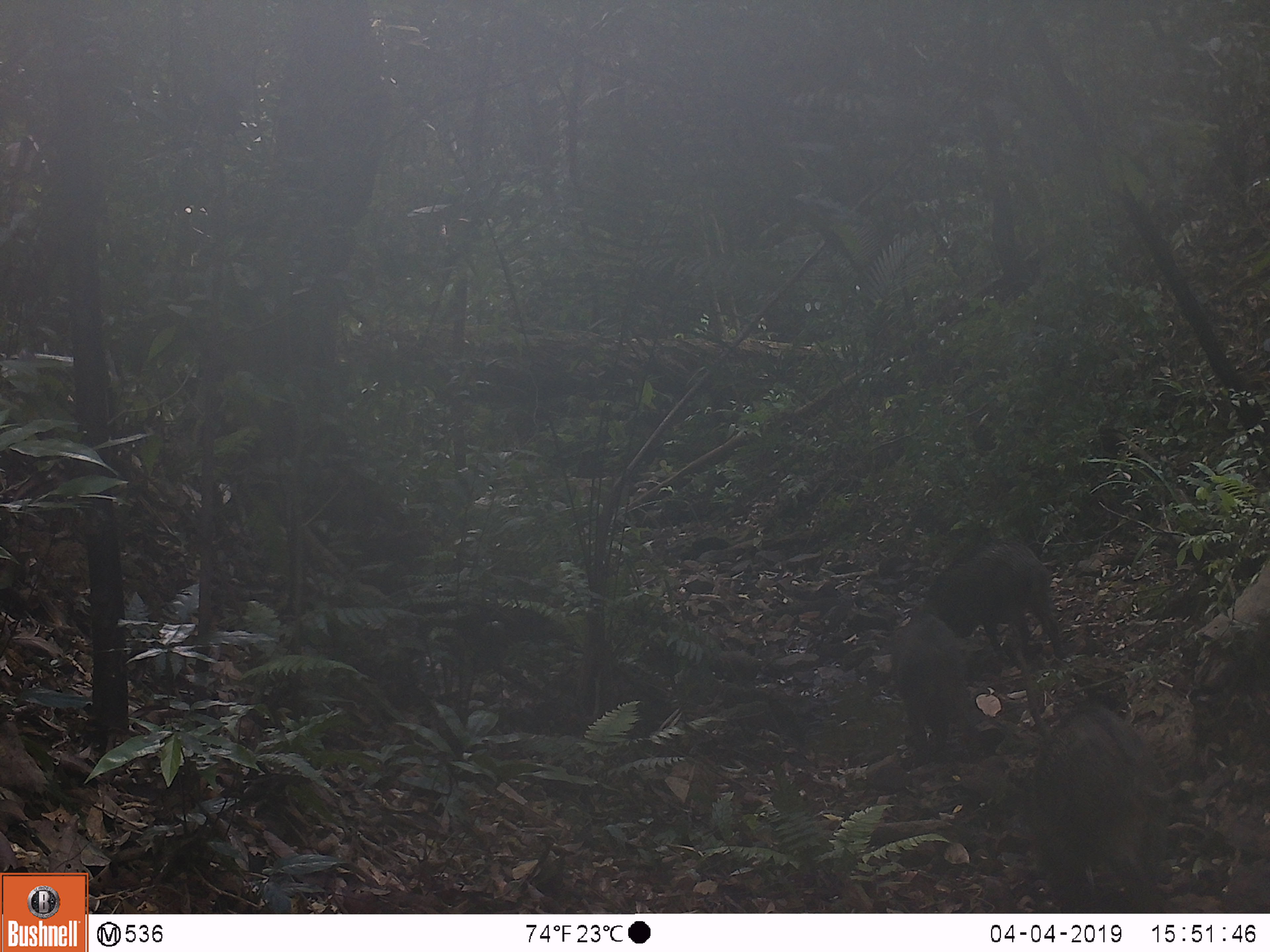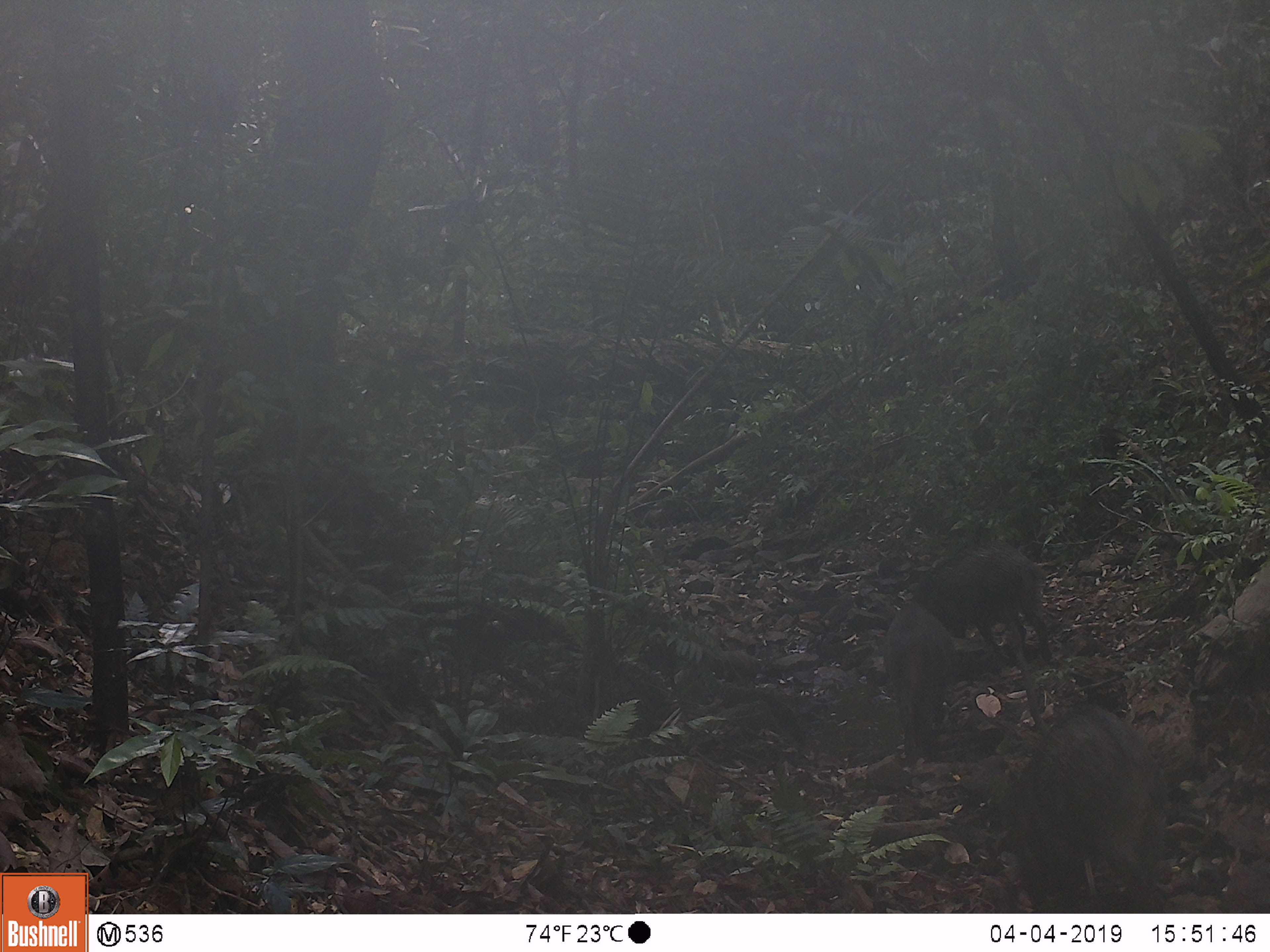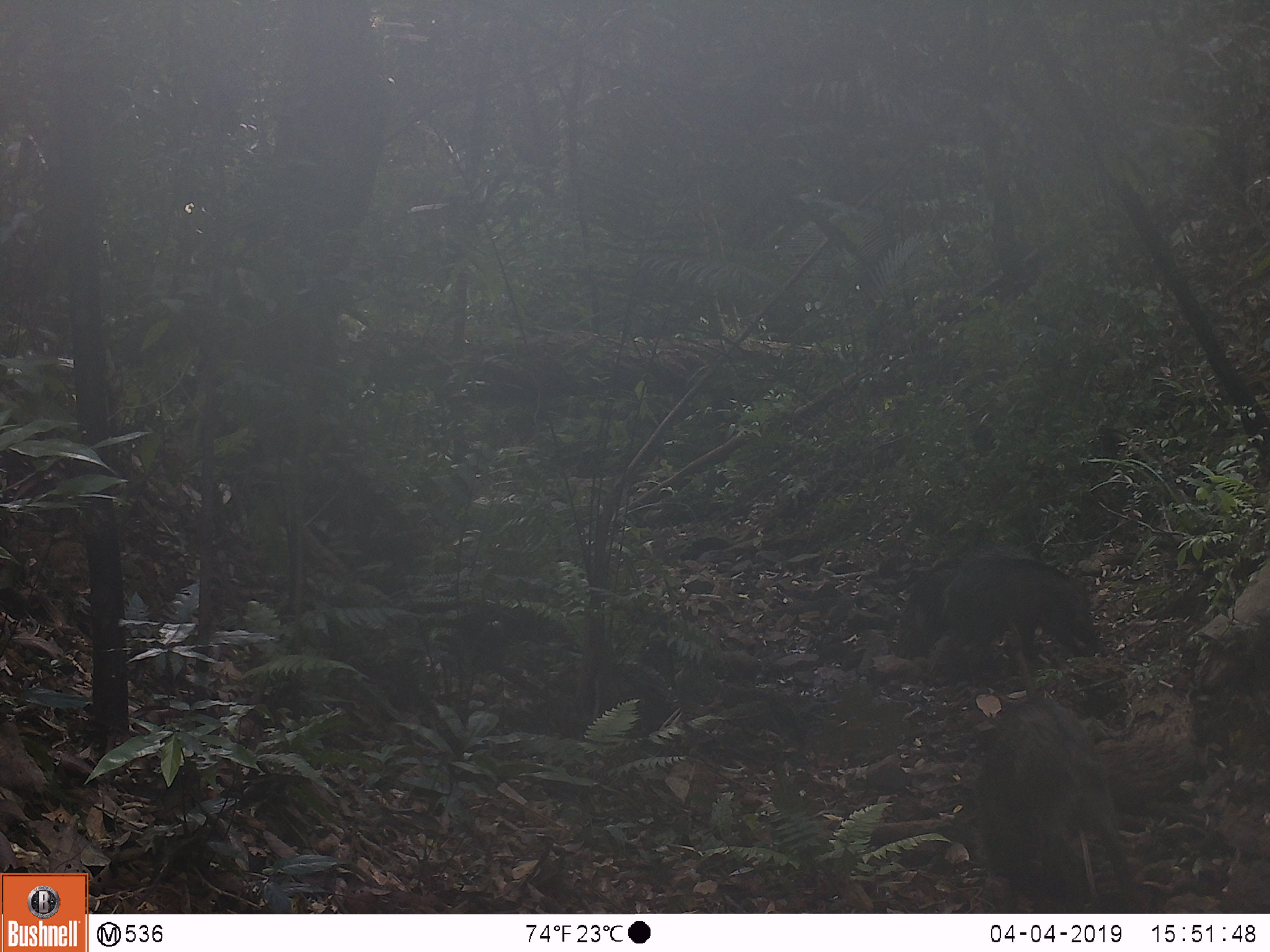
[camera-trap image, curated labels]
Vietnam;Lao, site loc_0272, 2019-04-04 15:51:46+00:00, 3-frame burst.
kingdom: Animalia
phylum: Chordata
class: Mammalia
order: Artiodactyla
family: Suidae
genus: Sus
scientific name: Sus scrofa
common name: eurasian wild pig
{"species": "eurasian wild pig (Sus scrofa)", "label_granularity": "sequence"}